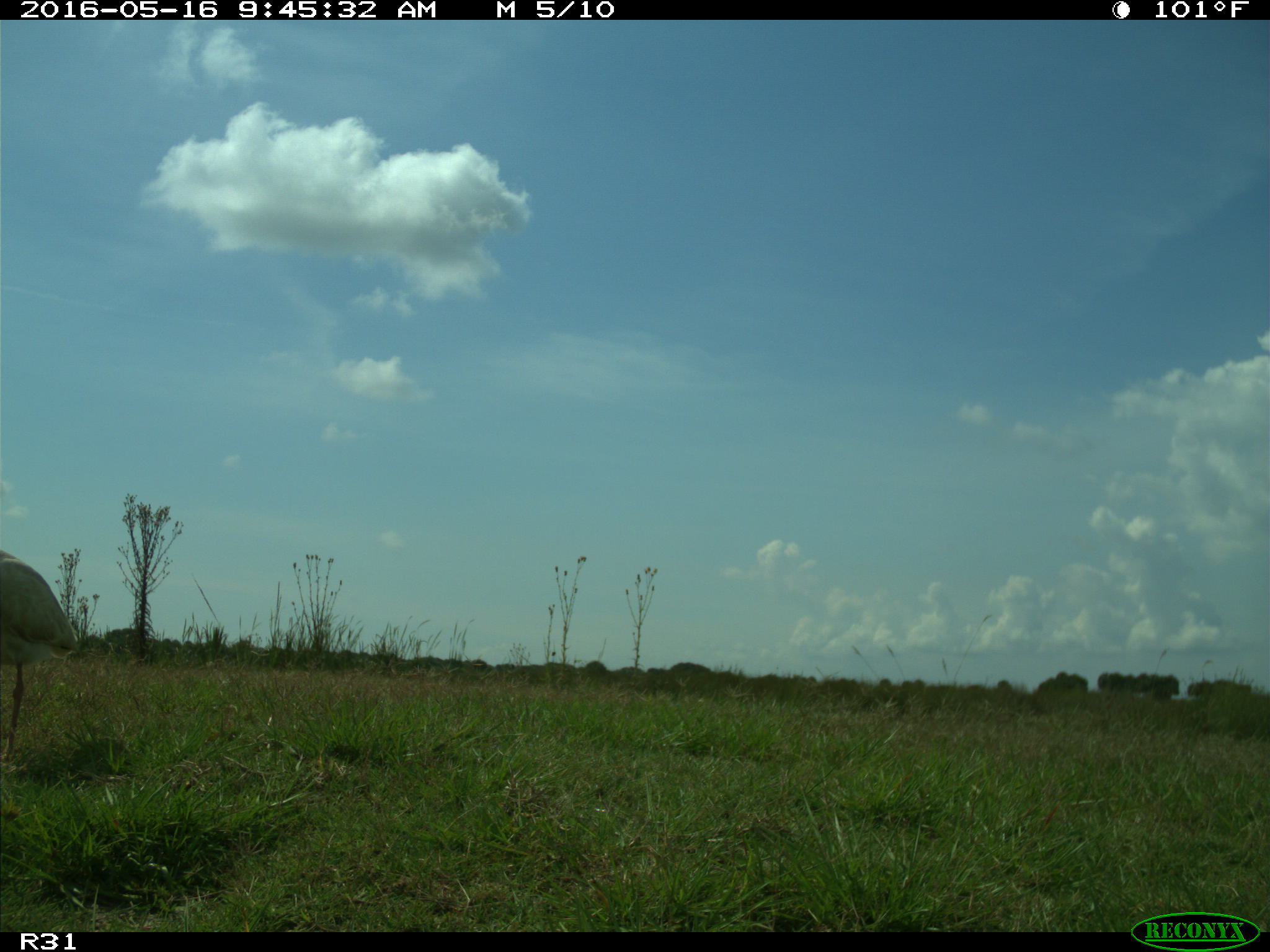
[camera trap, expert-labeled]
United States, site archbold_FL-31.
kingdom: Animalia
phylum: Chordata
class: Aves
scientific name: Aves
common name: birds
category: unidentified bird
Unidentified bird (birds) (Aves).